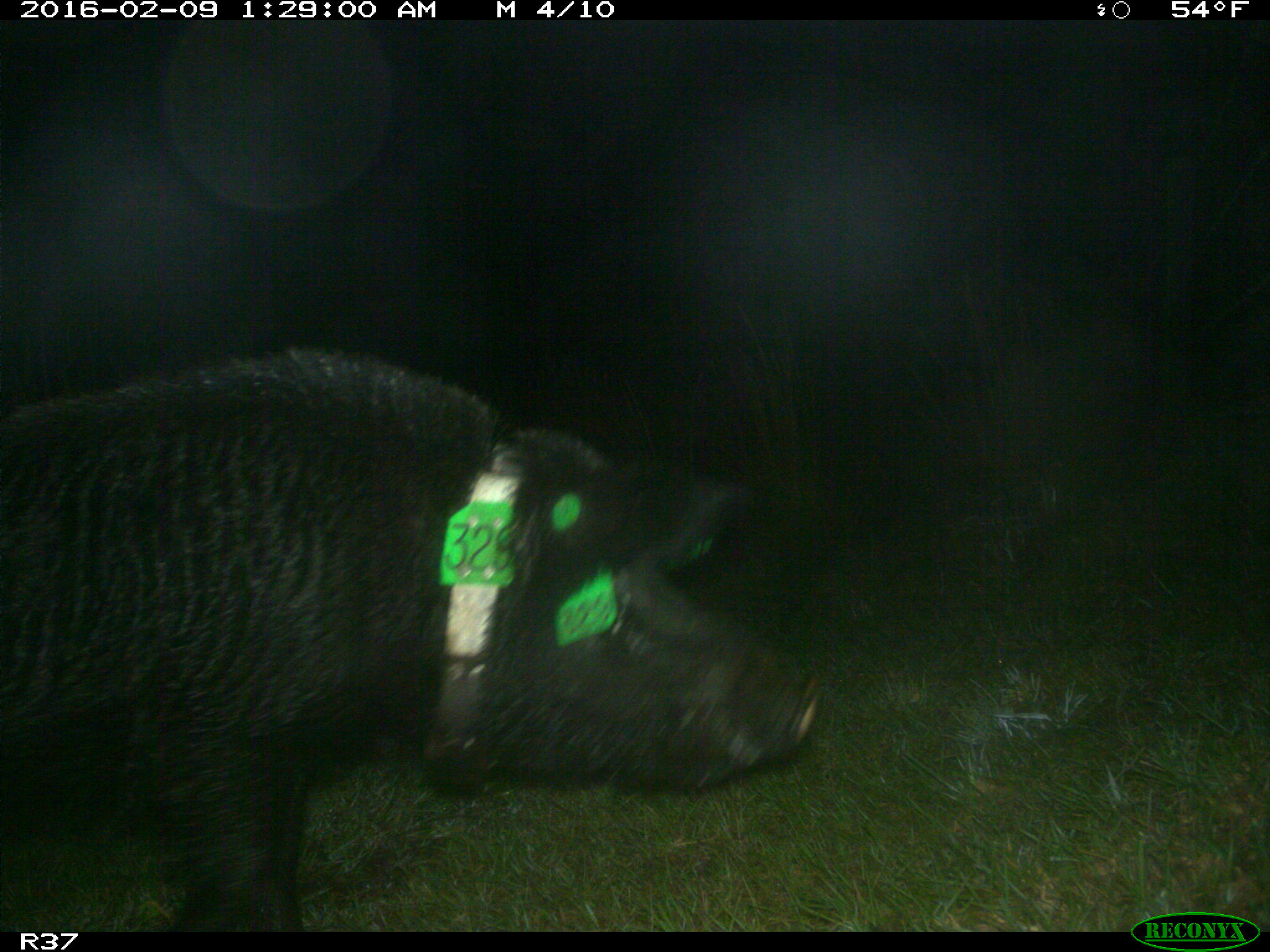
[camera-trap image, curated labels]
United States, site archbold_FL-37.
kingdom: Animalia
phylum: Chordata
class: Mammalia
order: Artiodactyla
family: Suidae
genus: Sus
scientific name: Sus scrofa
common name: wild boar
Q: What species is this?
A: Sus scrofa (wild boar).